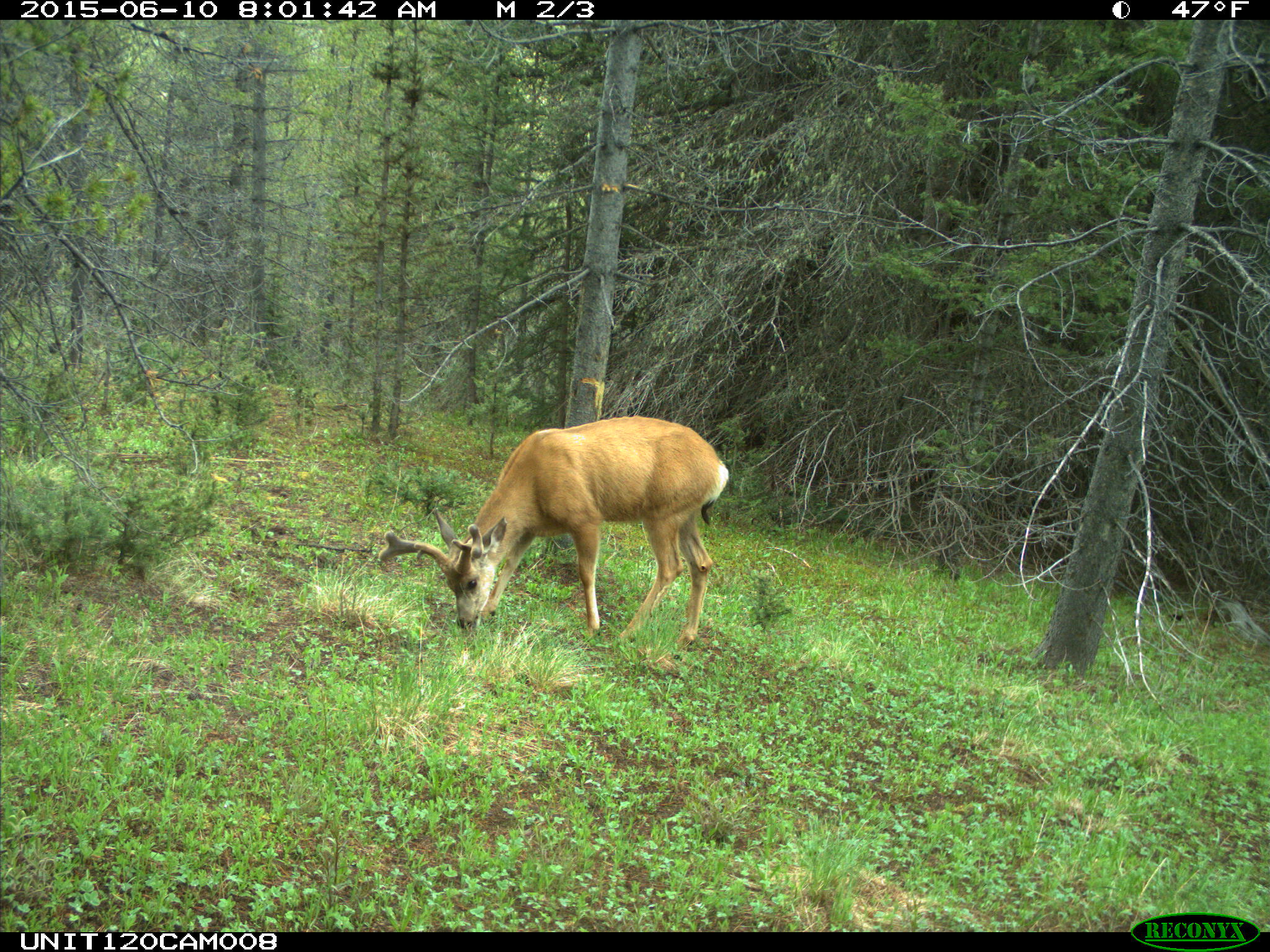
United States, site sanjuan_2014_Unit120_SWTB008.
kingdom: Animalia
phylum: Chordata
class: Mammalia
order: Artiodactyla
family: Cervidae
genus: Odocoileus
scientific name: Odocoileus hemionus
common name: mule deer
Odocoileus hemionus (mule deer).